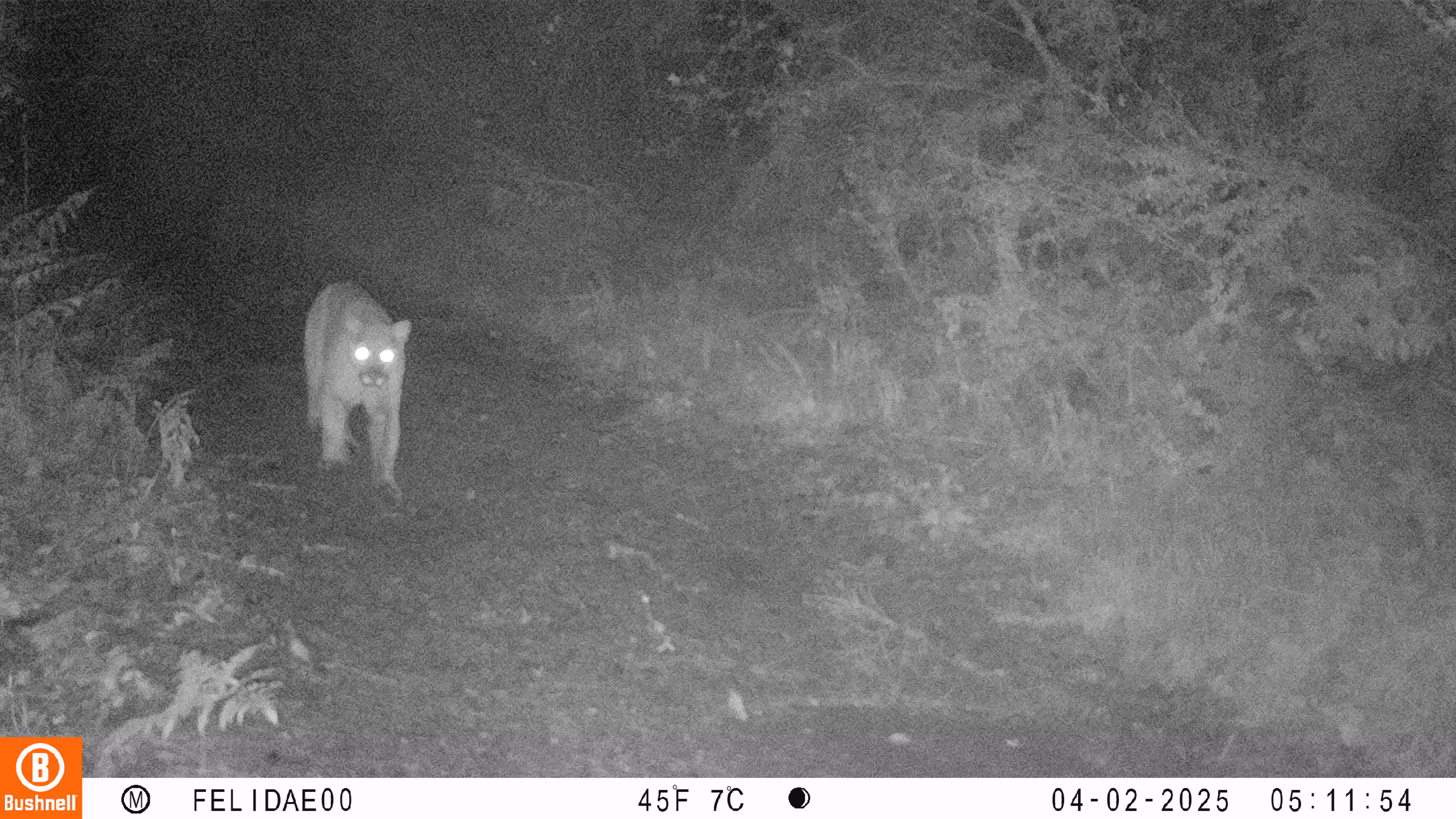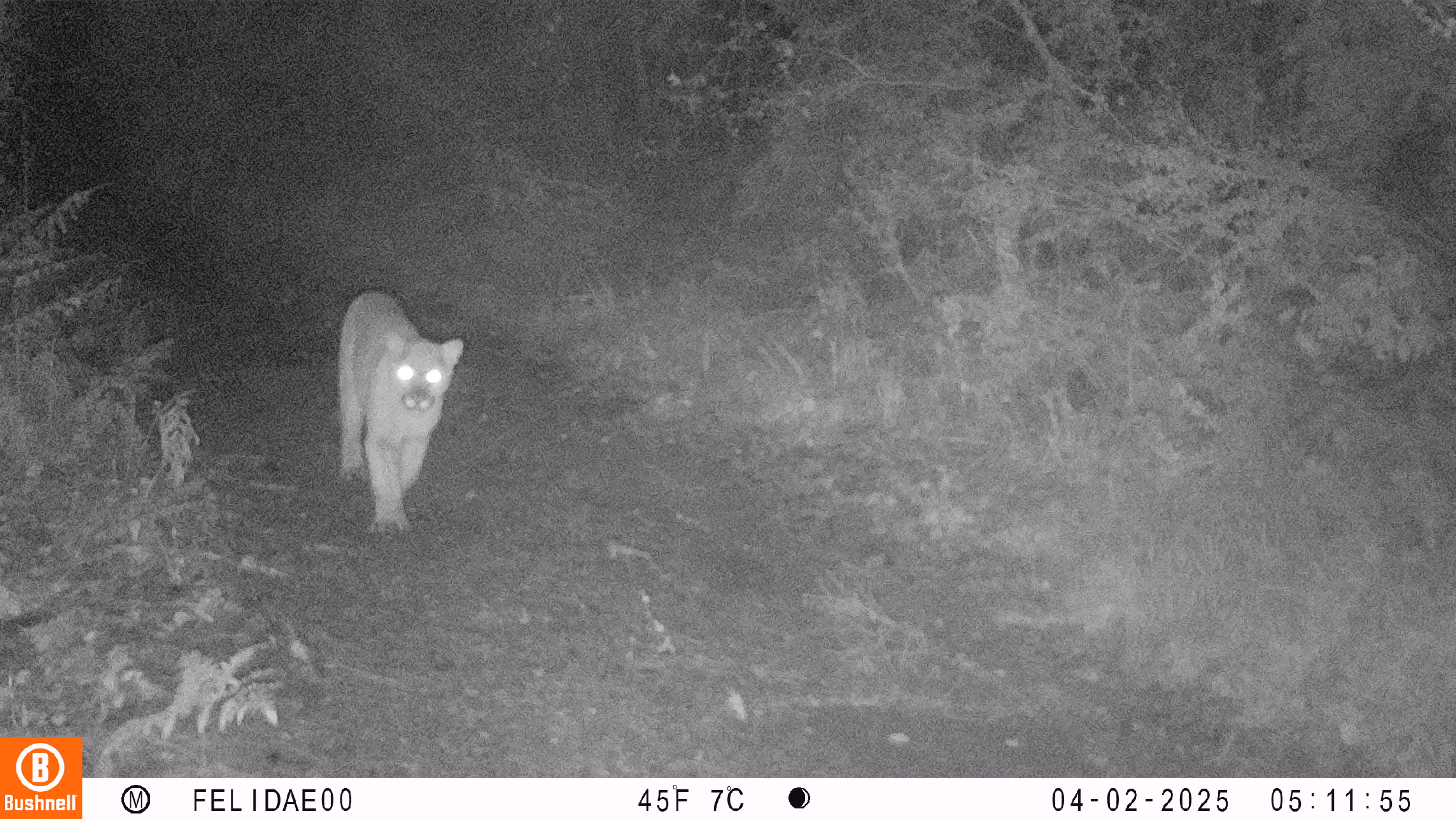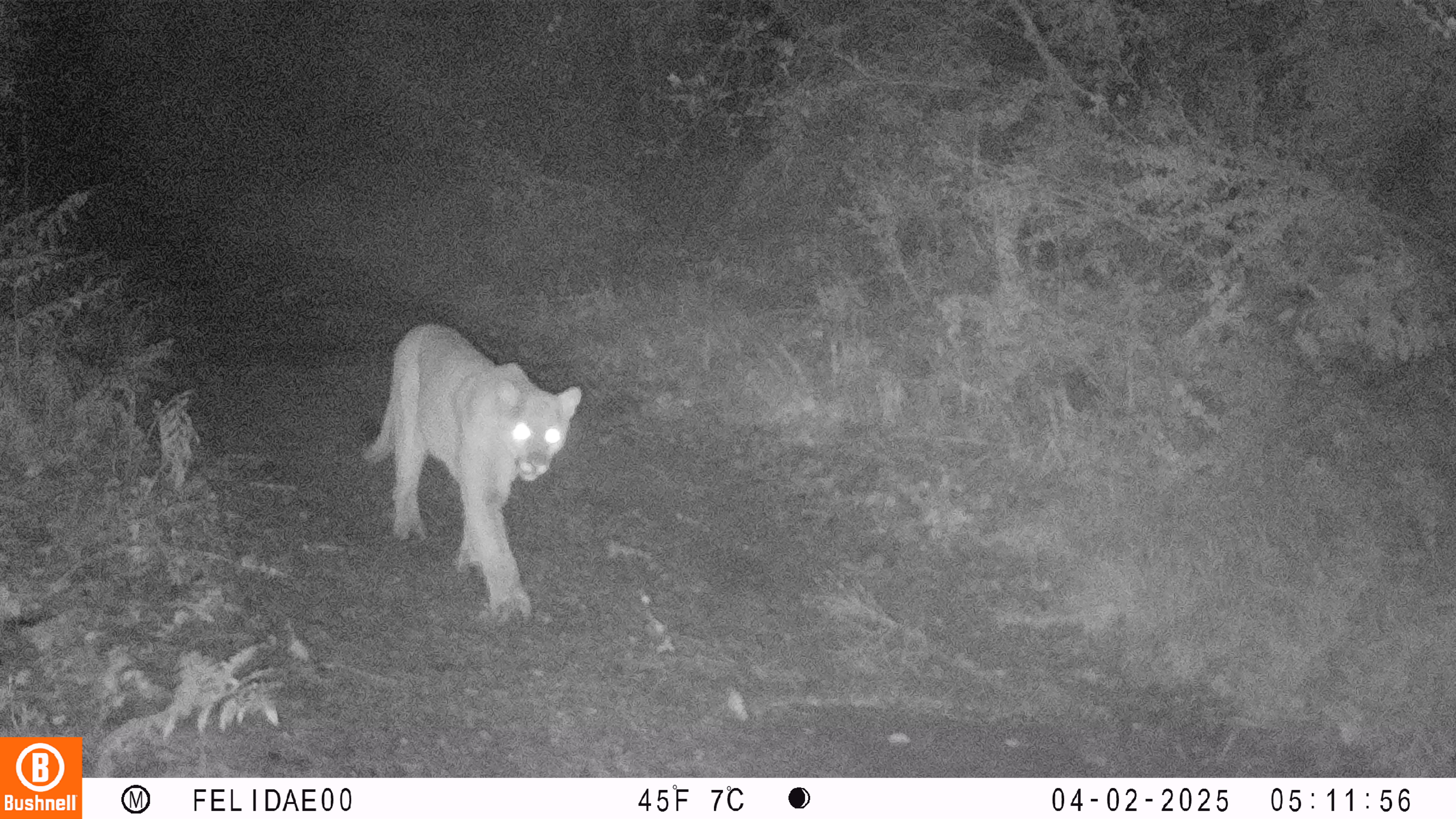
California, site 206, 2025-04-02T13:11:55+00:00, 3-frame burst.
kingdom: Animalia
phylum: Chordata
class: Mammalia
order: Carnivora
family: Felidae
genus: Puma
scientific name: Puma concolor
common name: puma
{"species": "puma (Puma concolor)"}